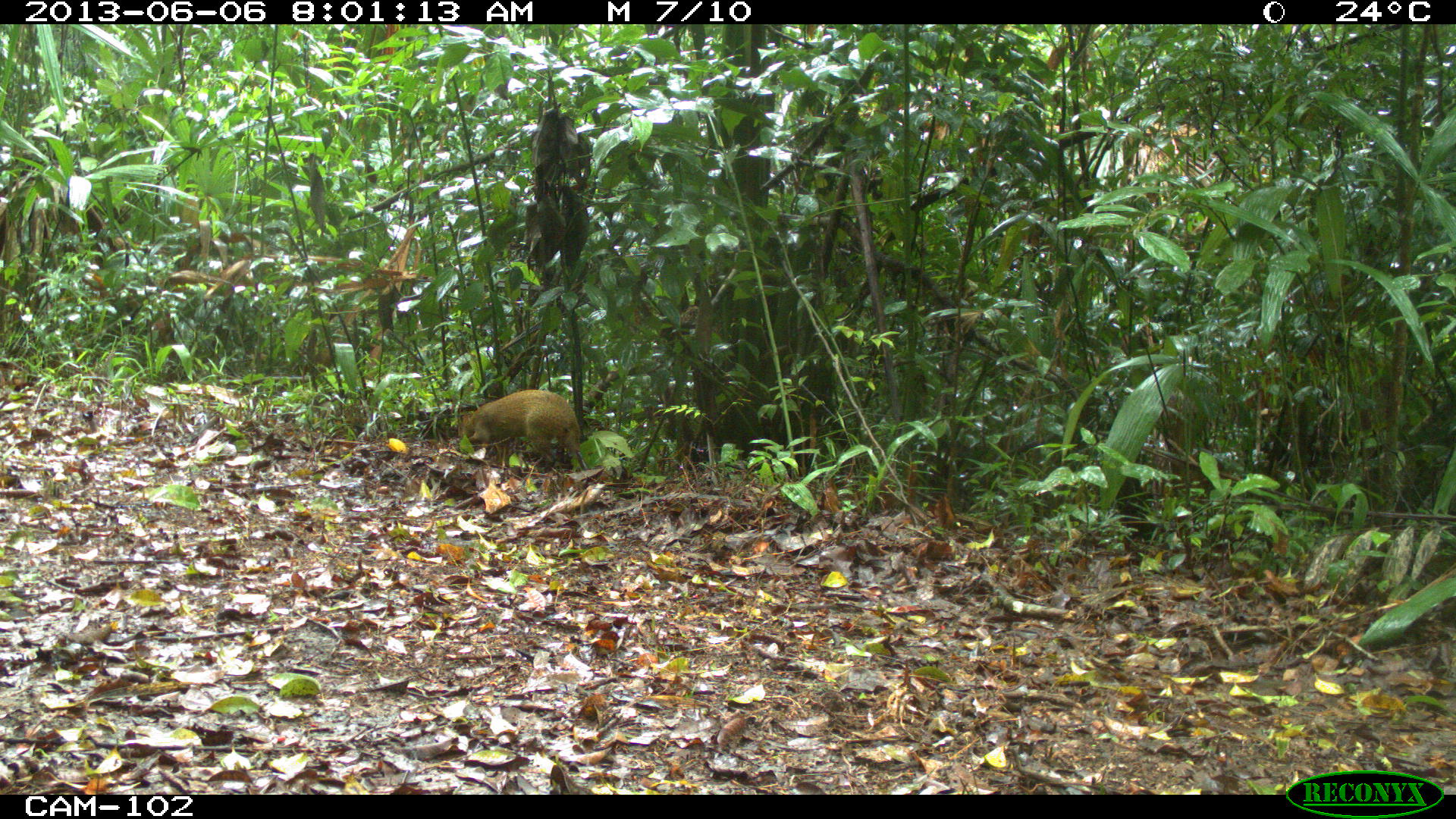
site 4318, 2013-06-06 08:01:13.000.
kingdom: Animalia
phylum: Chordata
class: Mammalia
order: Rodentia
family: Dasyproctidae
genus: Dasyprocta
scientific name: Dasyprocta punctata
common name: central american agouti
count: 1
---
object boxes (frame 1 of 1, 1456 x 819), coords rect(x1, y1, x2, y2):
dasyprocta punctata: rect(457, 389, 580, 467)